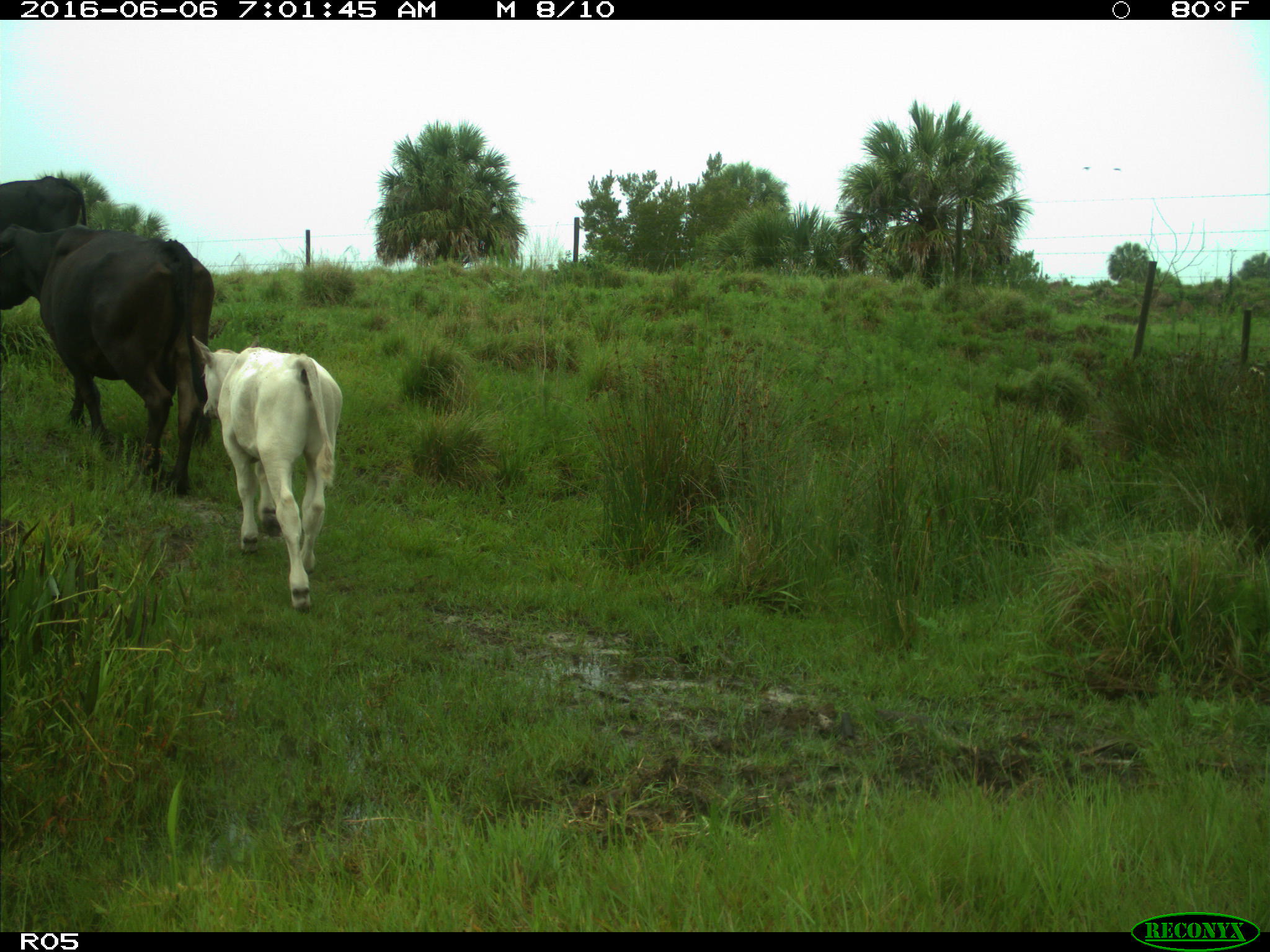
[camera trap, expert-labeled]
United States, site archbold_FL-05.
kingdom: Animalia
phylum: Chordata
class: Mammalia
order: Artiodactyla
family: Bovidae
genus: Bos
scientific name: Bos taurus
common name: domestic cow